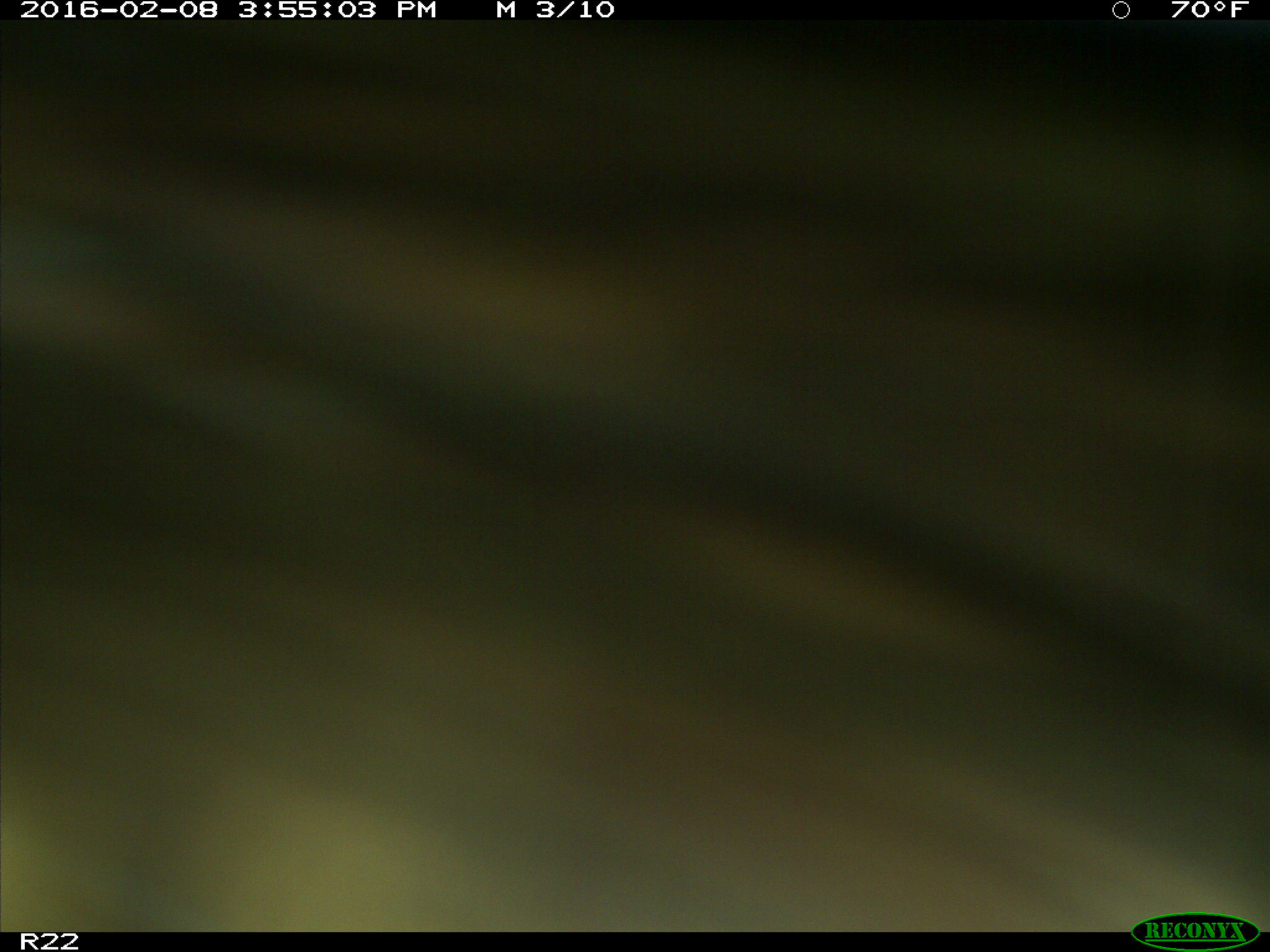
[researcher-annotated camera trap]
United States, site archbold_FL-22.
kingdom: Animalia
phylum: Chordata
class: Mammalia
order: Artiodactyla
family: Bovidae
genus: Bos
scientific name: Bos taurus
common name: domestic cow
Bos taurus (domestic cow).